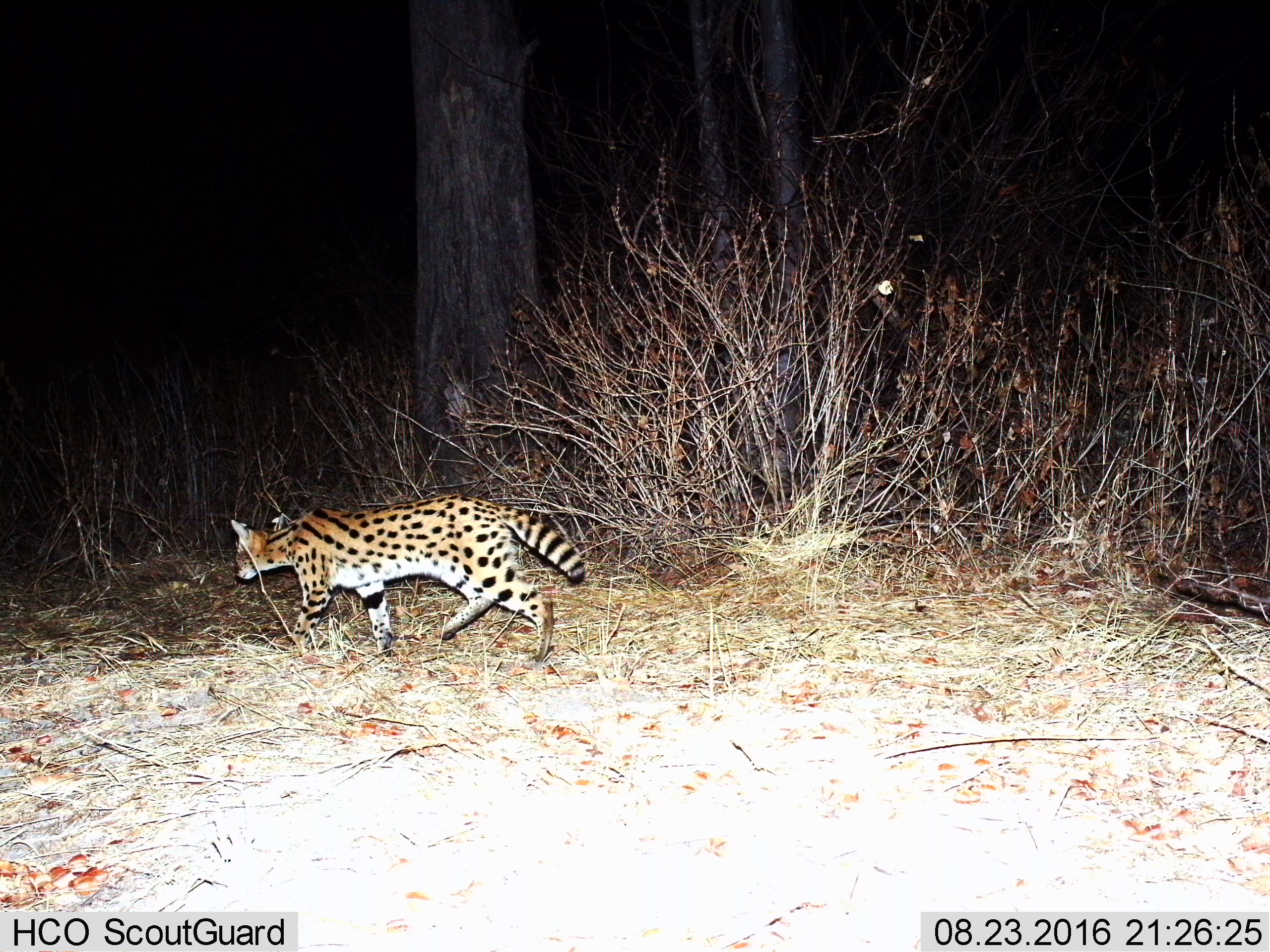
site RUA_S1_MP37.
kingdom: Animalia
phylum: Chordata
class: Mammalia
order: Carnivora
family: Felidae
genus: Leptailurus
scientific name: Leptailurus serval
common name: serval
Serval (Leptailurus serval), count 1. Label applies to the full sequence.